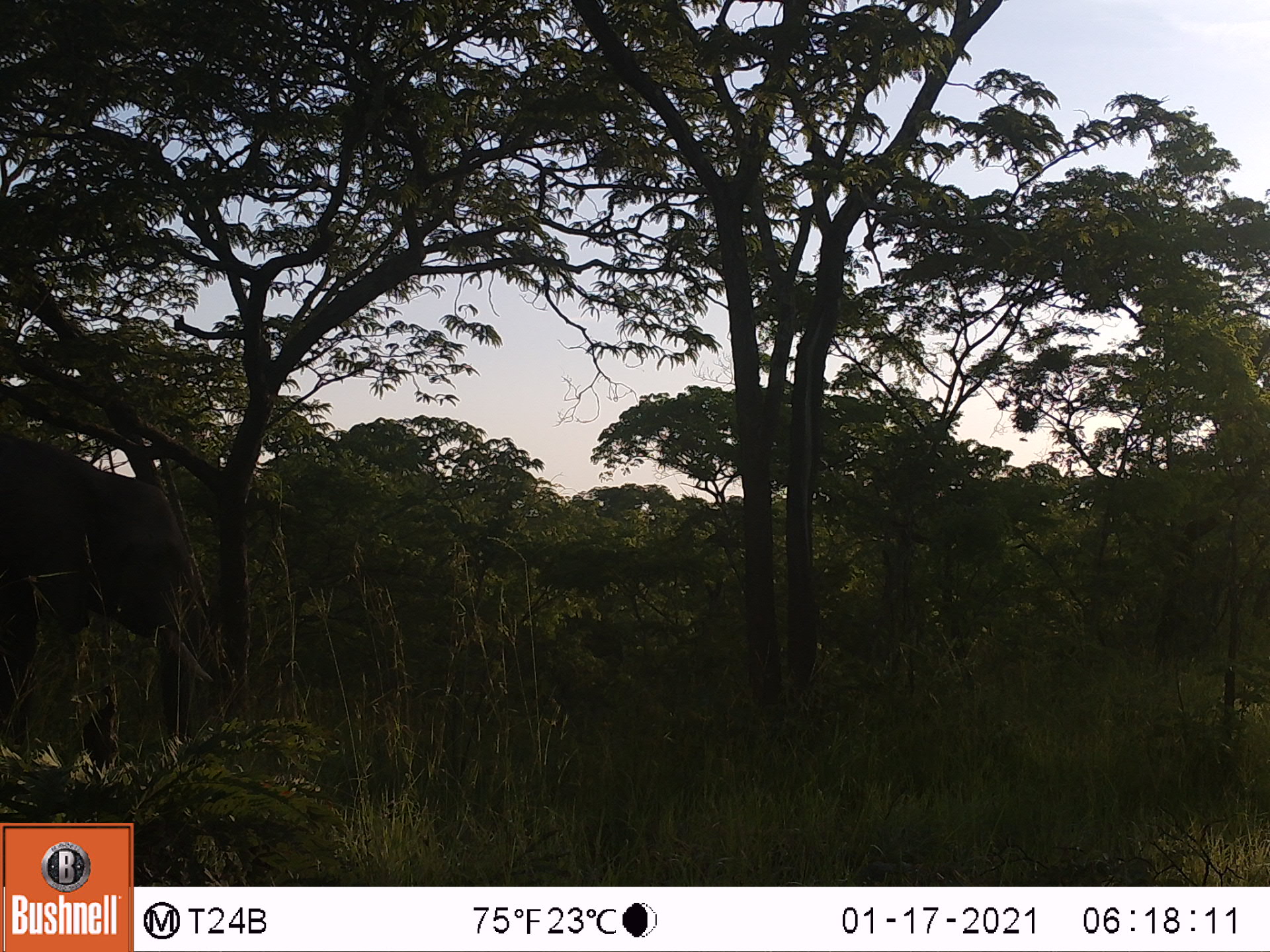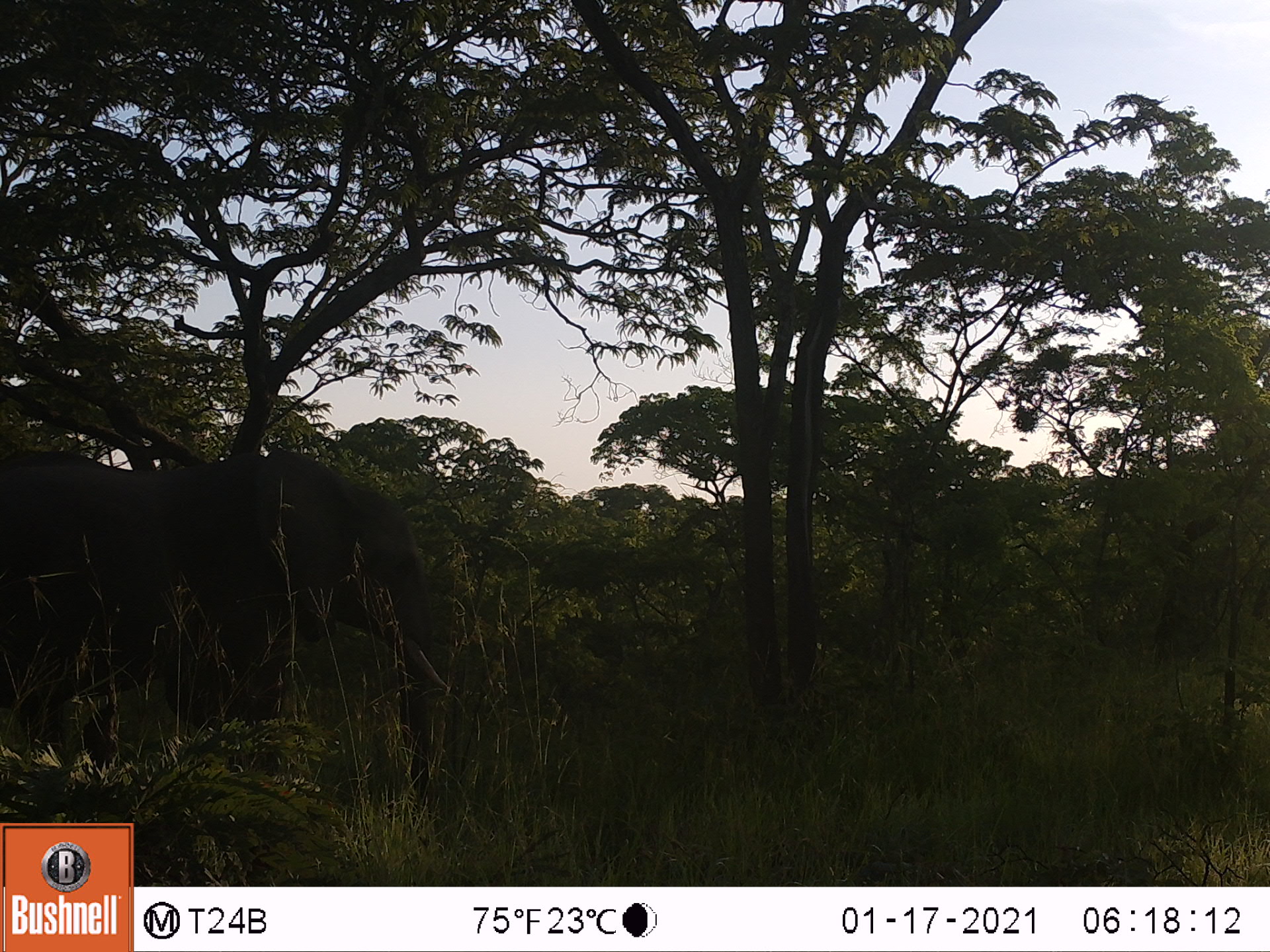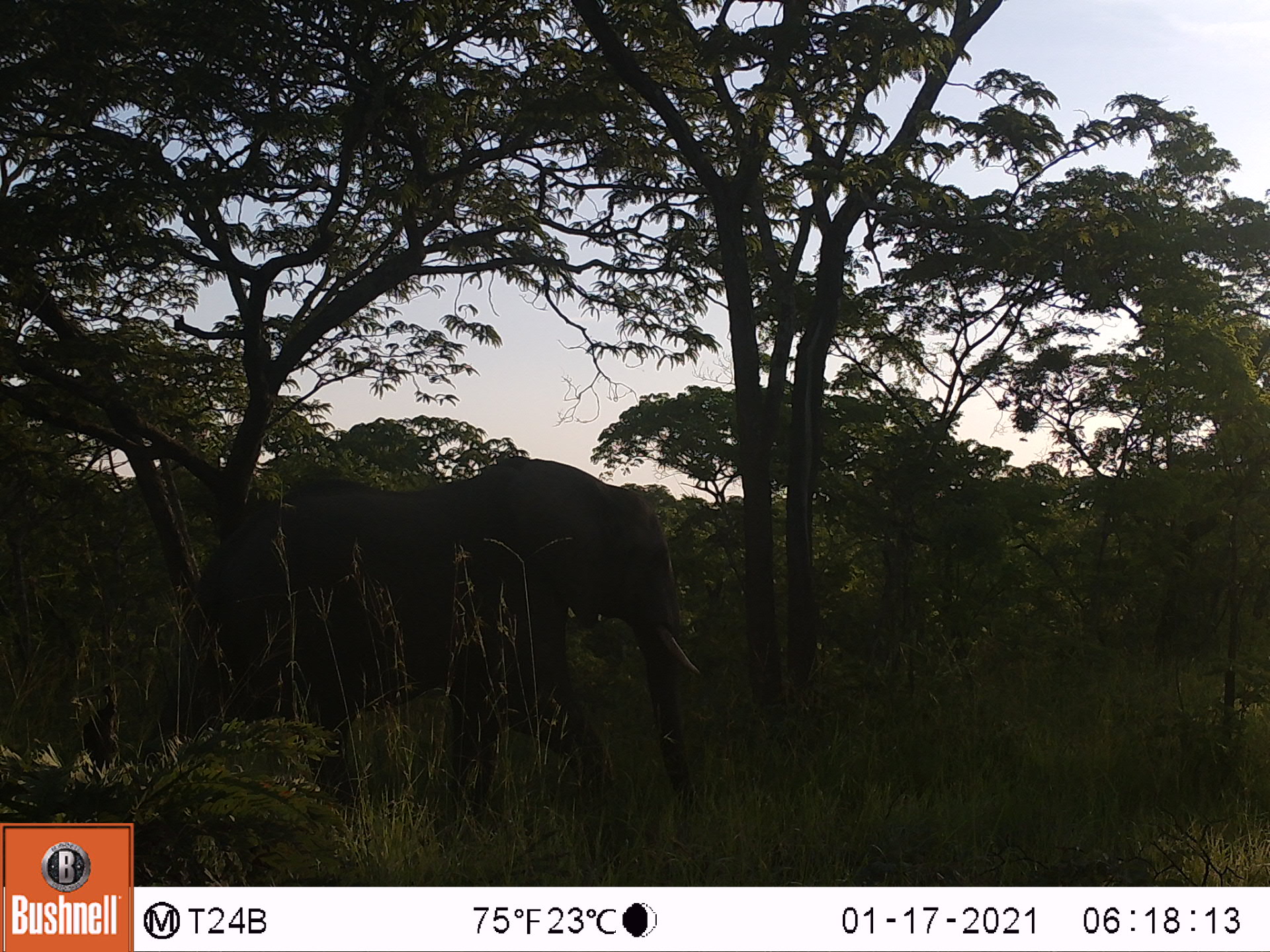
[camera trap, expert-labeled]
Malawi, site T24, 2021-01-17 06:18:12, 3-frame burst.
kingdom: Animalia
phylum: Chordata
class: Mammalia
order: Proboscidea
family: Elephantidae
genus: Loxodonta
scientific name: Loxodonta africana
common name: african savanna elephant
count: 1